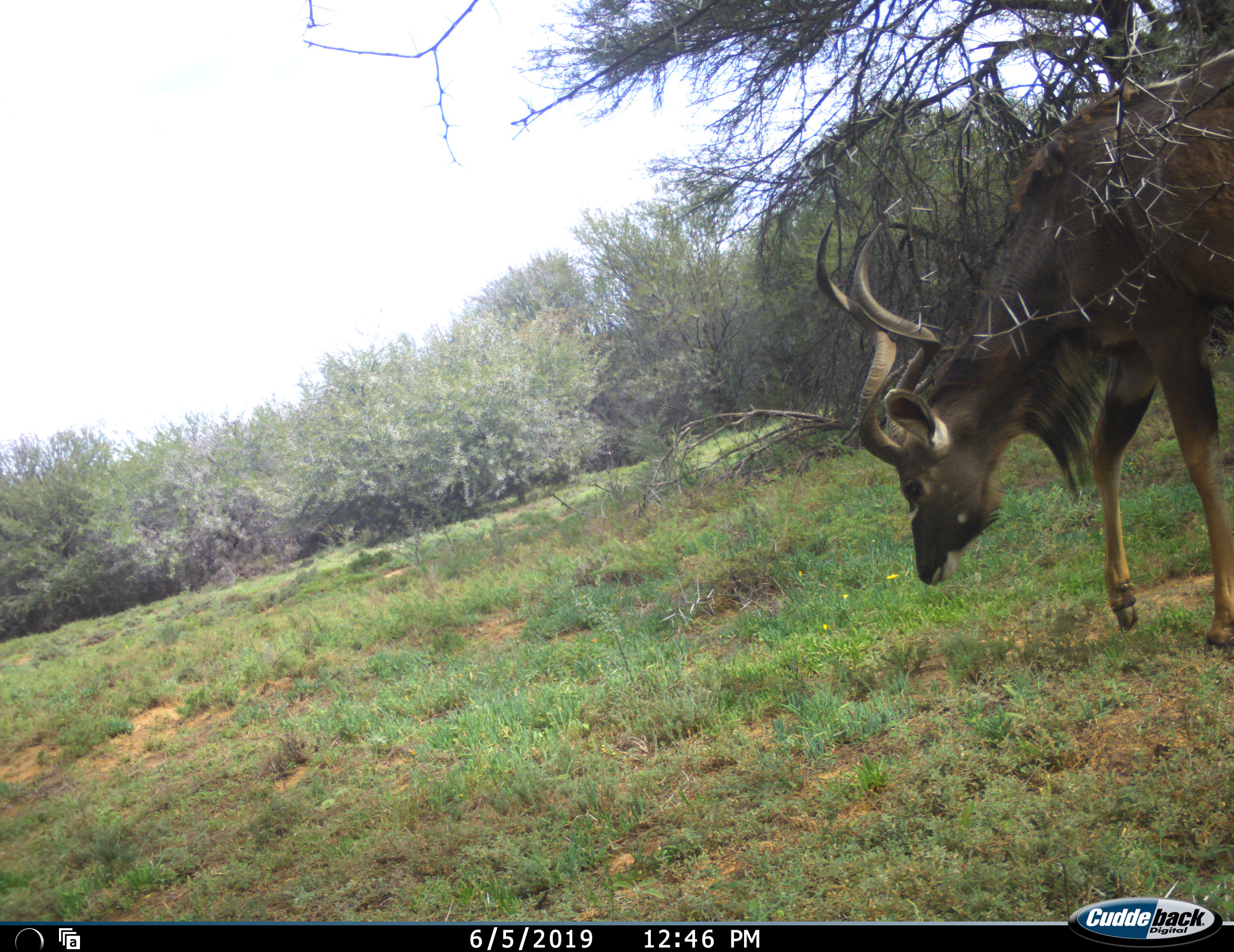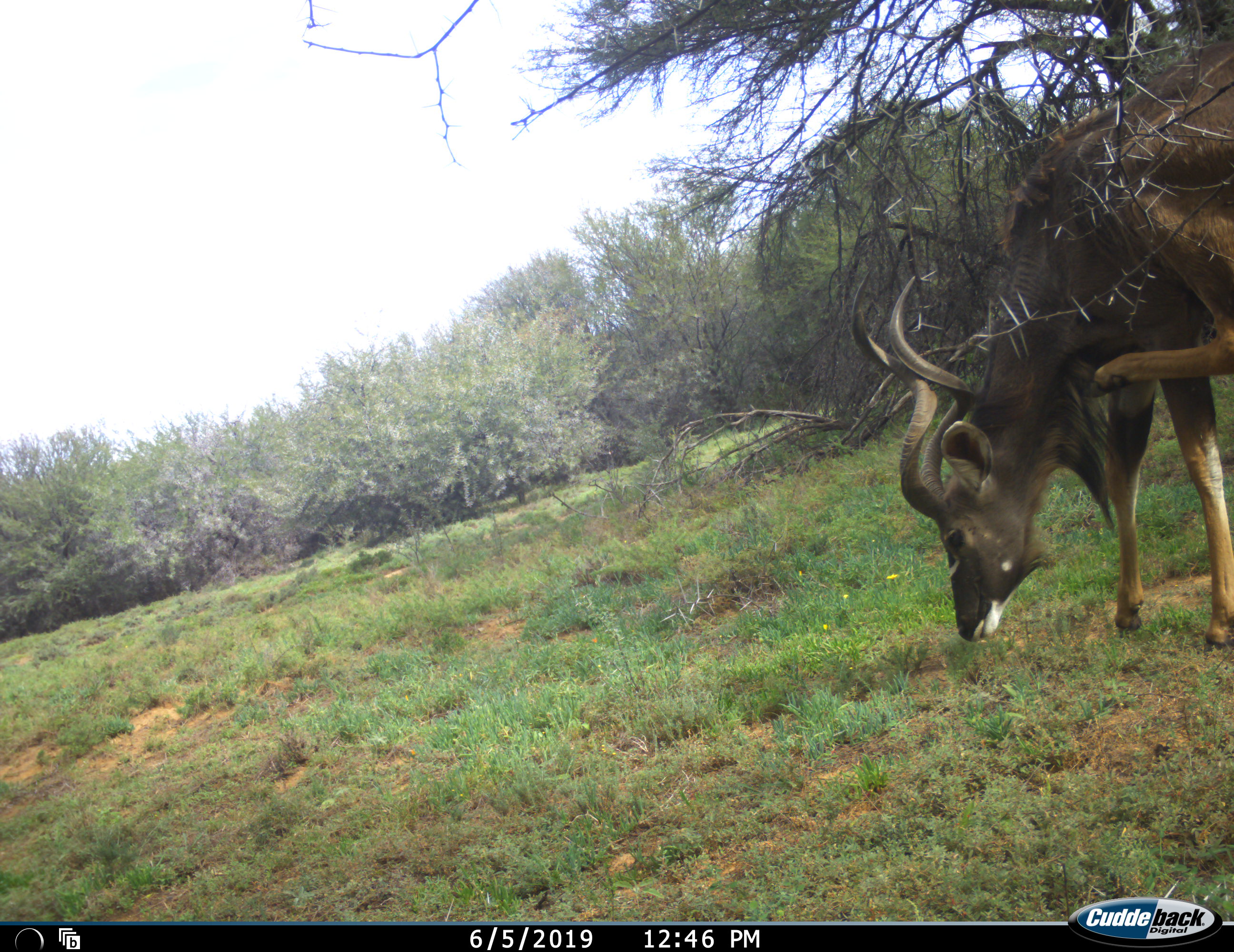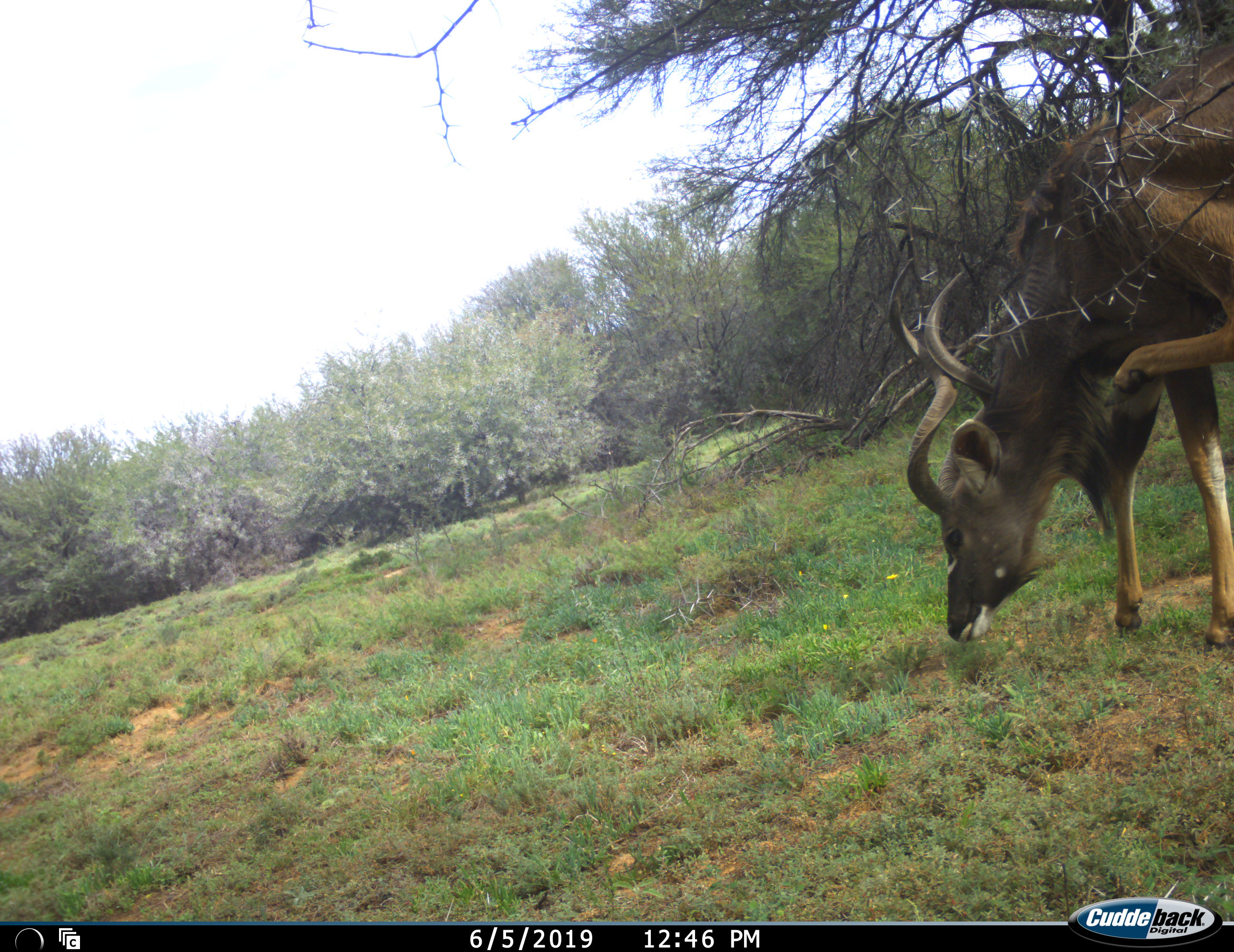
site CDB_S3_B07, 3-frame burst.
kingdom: Animalia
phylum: Chordata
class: Mammalia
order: Artiodactyla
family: Bovidae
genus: Tragelaphus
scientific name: Tragelaphus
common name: kudu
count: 1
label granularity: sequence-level